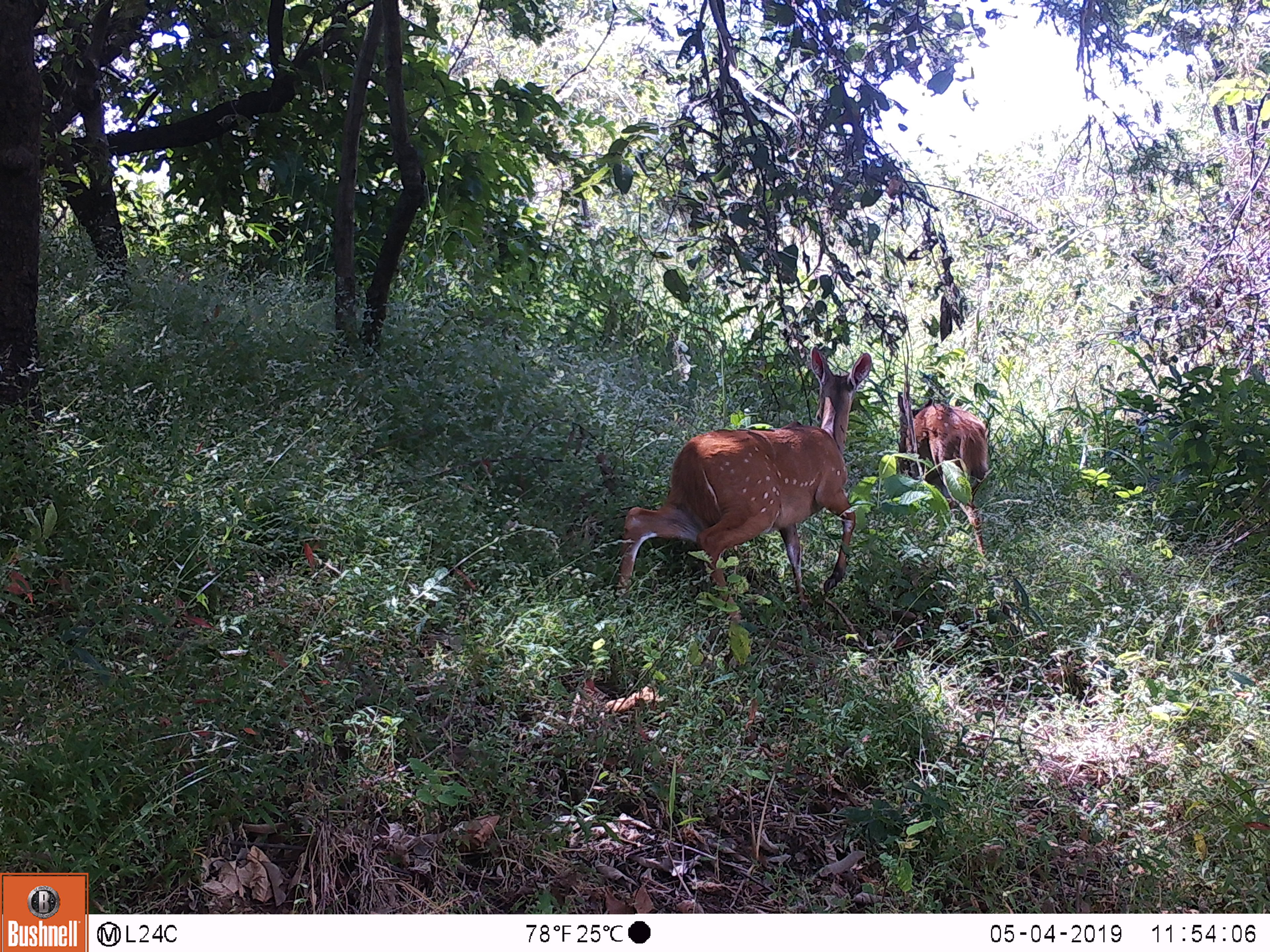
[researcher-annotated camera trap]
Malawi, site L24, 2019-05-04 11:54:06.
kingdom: Animalia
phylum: Chordata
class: Mammalia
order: Artiodactyla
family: Bovidae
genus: Tragelaphus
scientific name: Tragelaphus sylvaticus sylvaticus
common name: cape bushbuck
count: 2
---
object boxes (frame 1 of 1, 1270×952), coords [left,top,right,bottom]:
cape bushbuck: [593,332,878,634]; [899,381,1002,538]